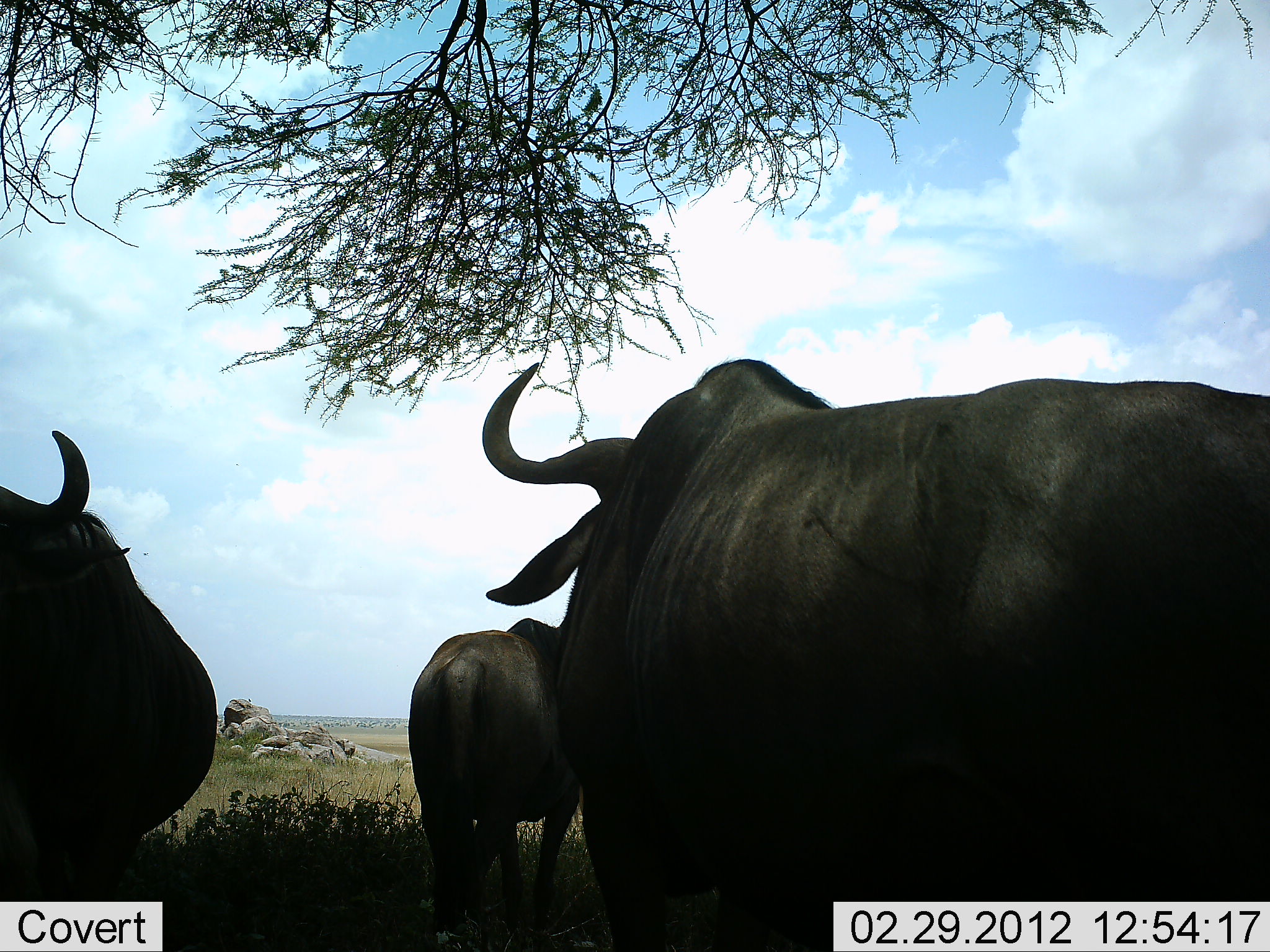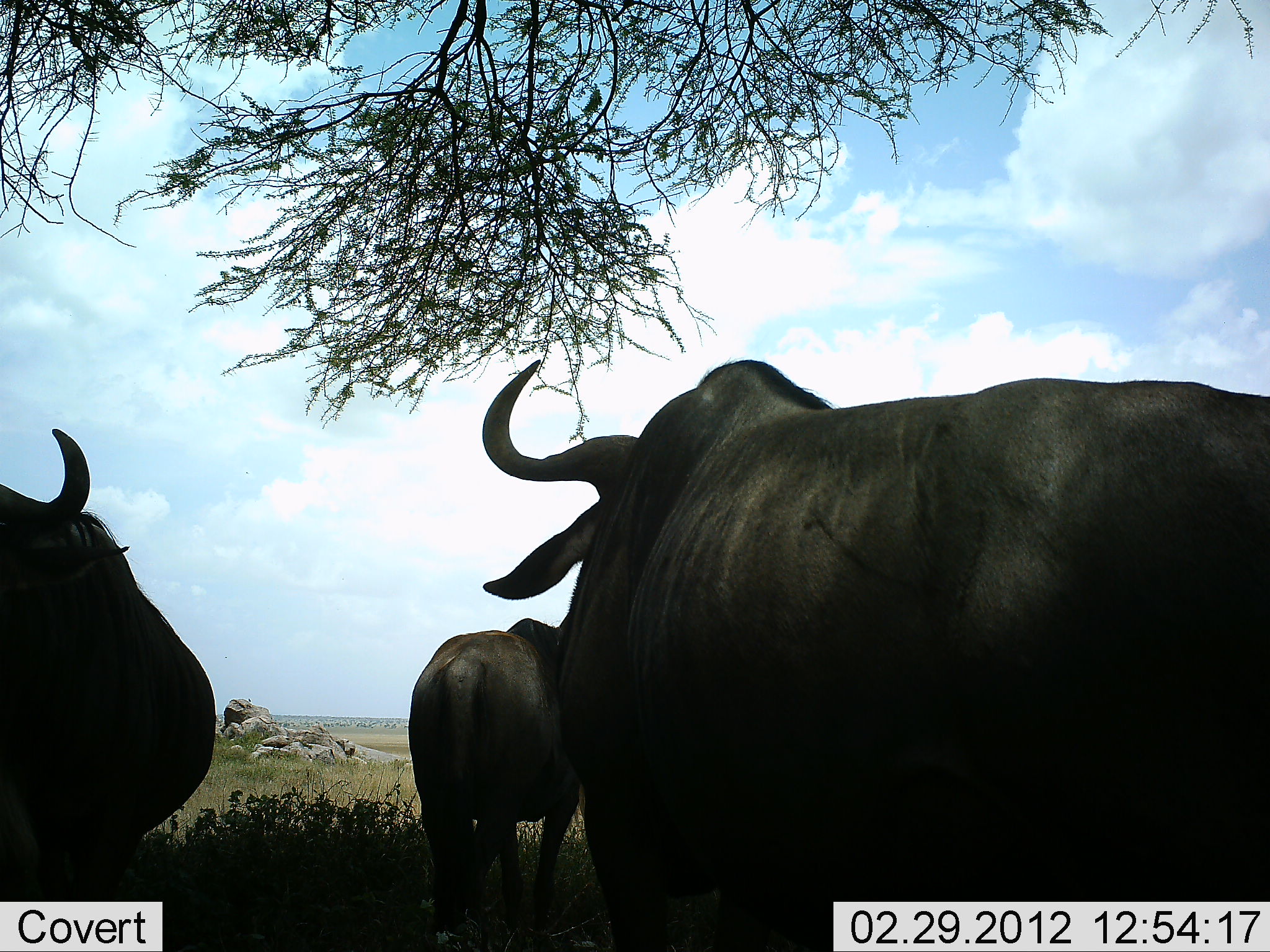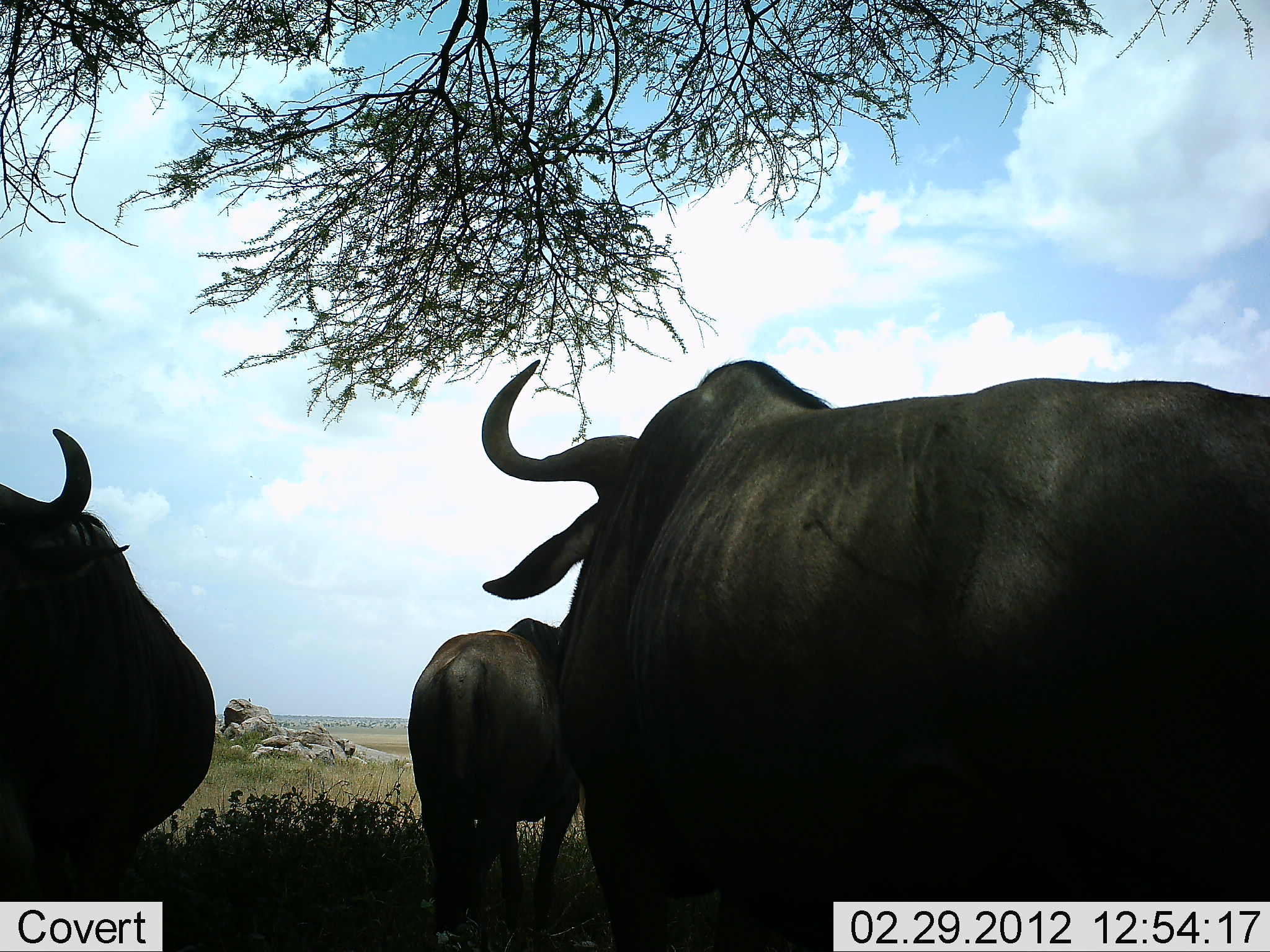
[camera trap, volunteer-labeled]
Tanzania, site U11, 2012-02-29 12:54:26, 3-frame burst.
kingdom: Animalia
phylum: Chordata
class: Mammalia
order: Artiodactyla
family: Bovidae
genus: Connochaetes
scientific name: Connochaetes taurinus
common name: blue wildebeest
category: wildebeest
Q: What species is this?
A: Wildebeest (blue wildebeest) (Connochaetes taurinus).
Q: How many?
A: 3.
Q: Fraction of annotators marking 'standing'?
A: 93%.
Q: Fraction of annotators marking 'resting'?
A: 7%.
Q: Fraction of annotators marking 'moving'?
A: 0%.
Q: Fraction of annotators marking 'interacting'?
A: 0%.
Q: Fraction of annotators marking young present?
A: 0%.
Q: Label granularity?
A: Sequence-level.